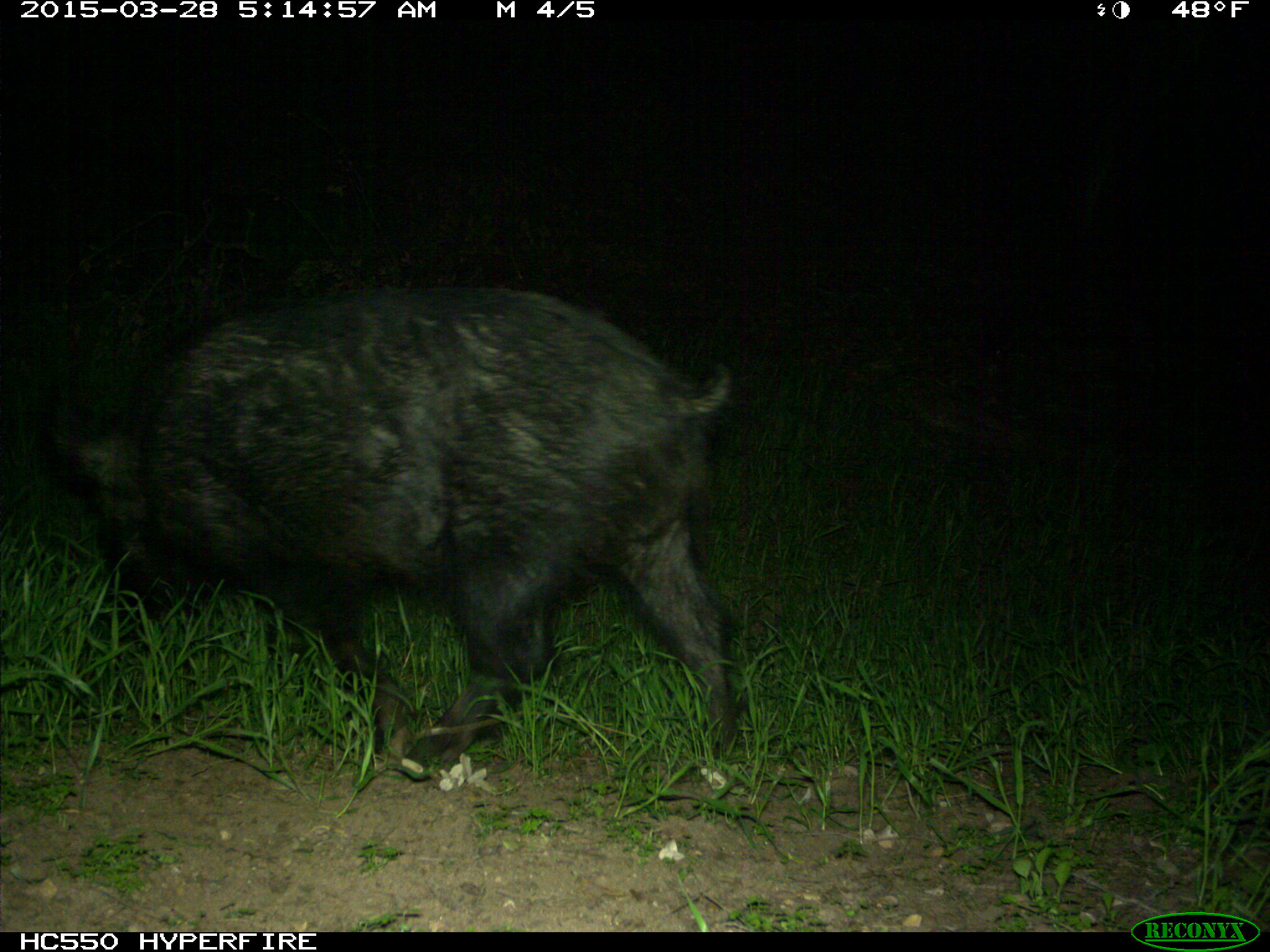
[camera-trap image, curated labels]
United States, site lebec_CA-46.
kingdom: Animalia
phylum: Chordata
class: Mammalia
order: Artiodactyla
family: Suidae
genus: Sus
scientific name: Sus scrofa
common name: wild boar